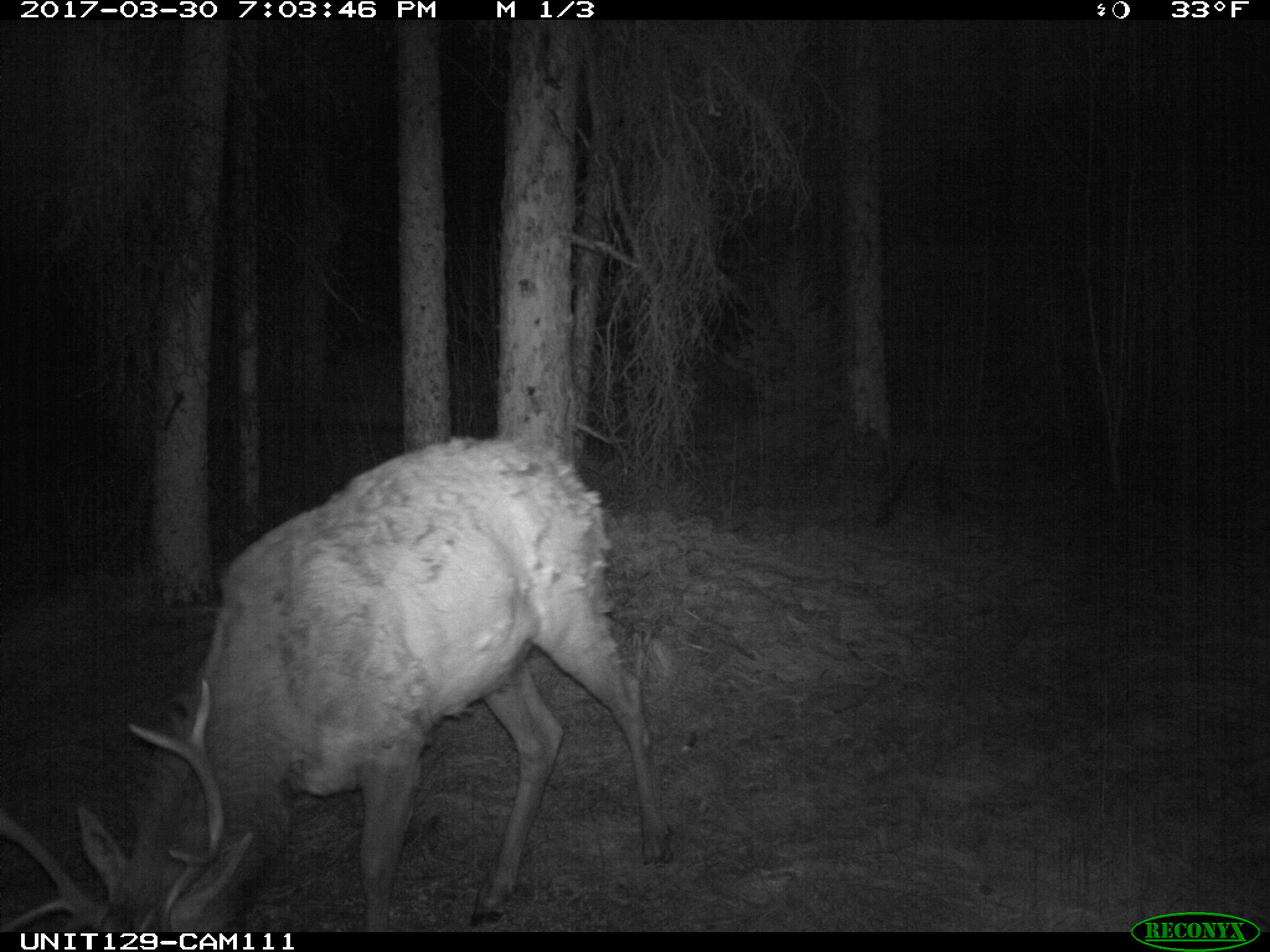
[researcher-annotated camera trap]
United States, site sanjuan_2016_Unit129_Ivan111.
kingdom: Animalia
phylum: Chordata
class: Mammalia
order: Artiodactyla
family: Cervidae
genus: Cervus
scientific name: Cervus elaphus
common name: red deer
Cervus elaphus (red deer).